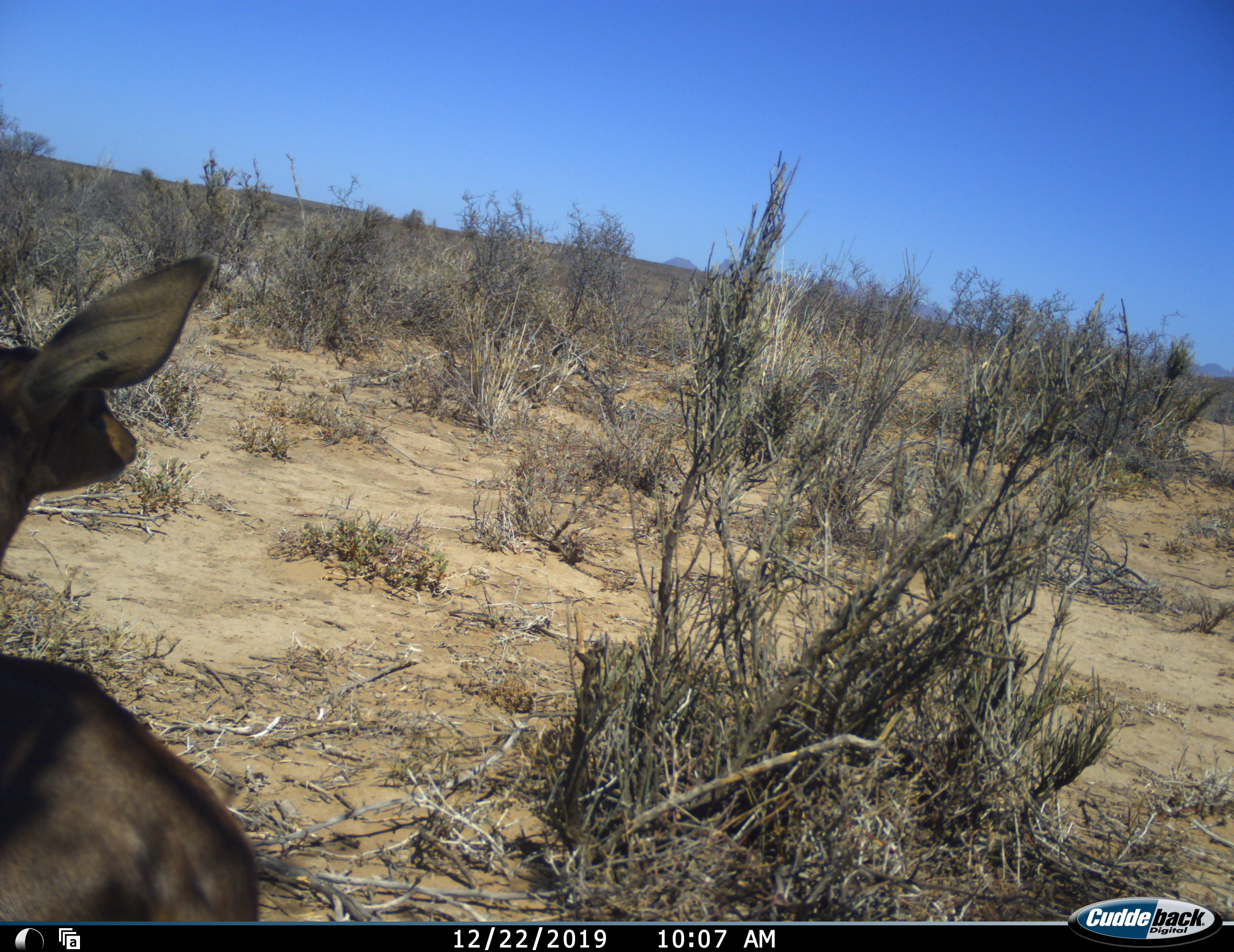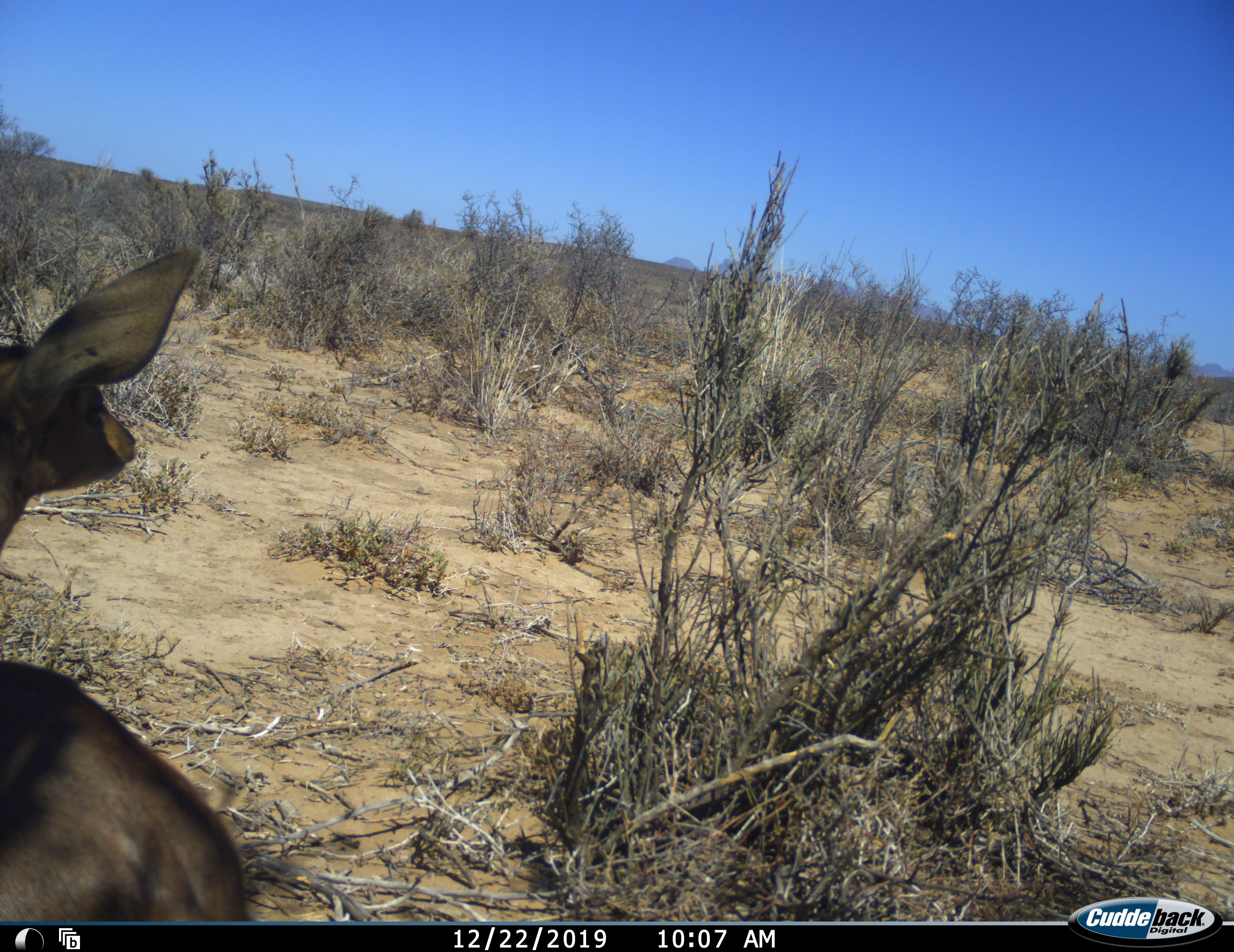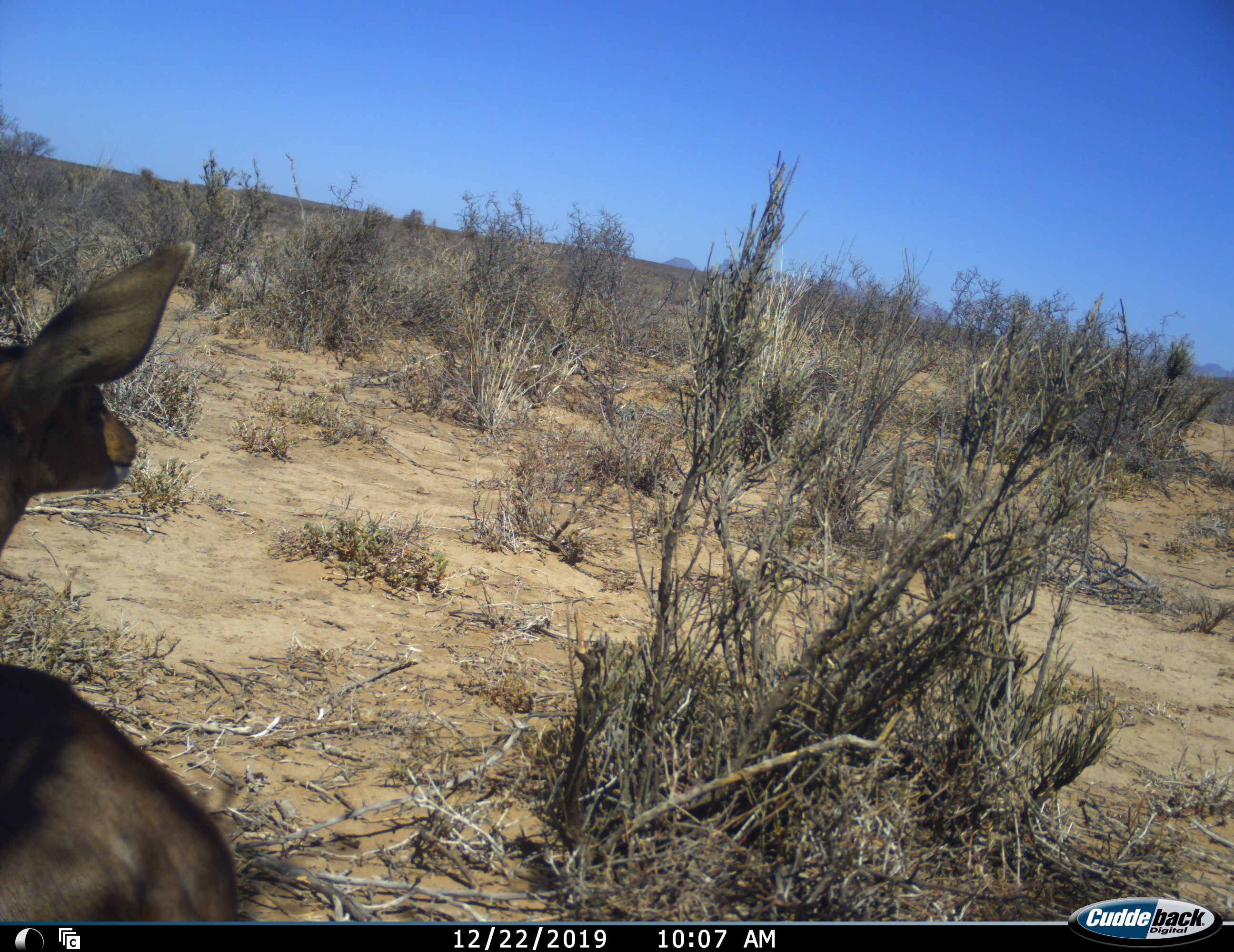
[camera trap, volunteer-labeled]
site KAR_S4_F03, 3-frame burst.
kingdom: Animalia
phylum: Chordata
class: Mammalia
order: Artiodactyla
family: Bovidae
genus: Raphicerus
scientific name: Raphicerus campestris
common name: steenbok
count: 1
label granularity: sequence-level